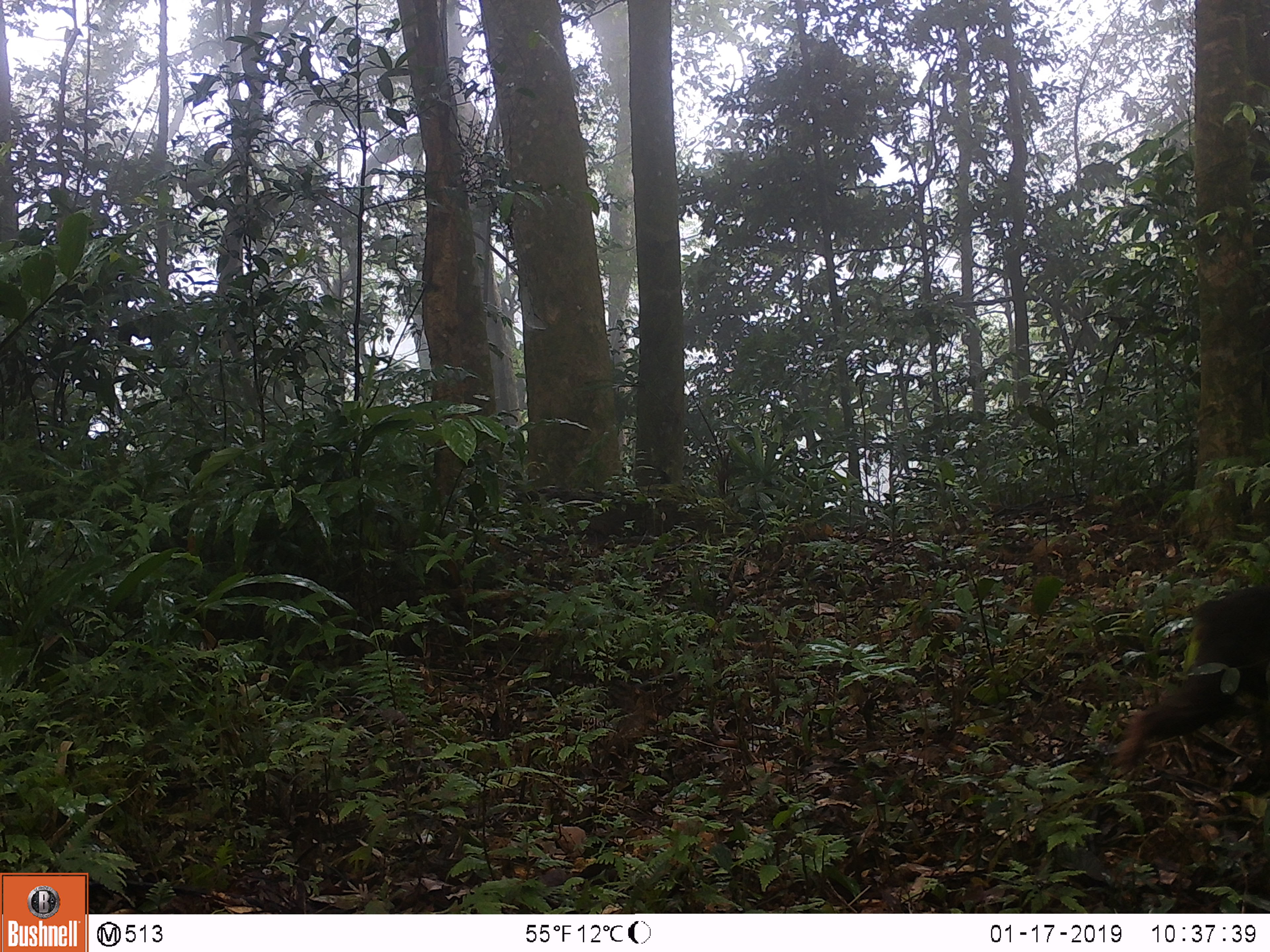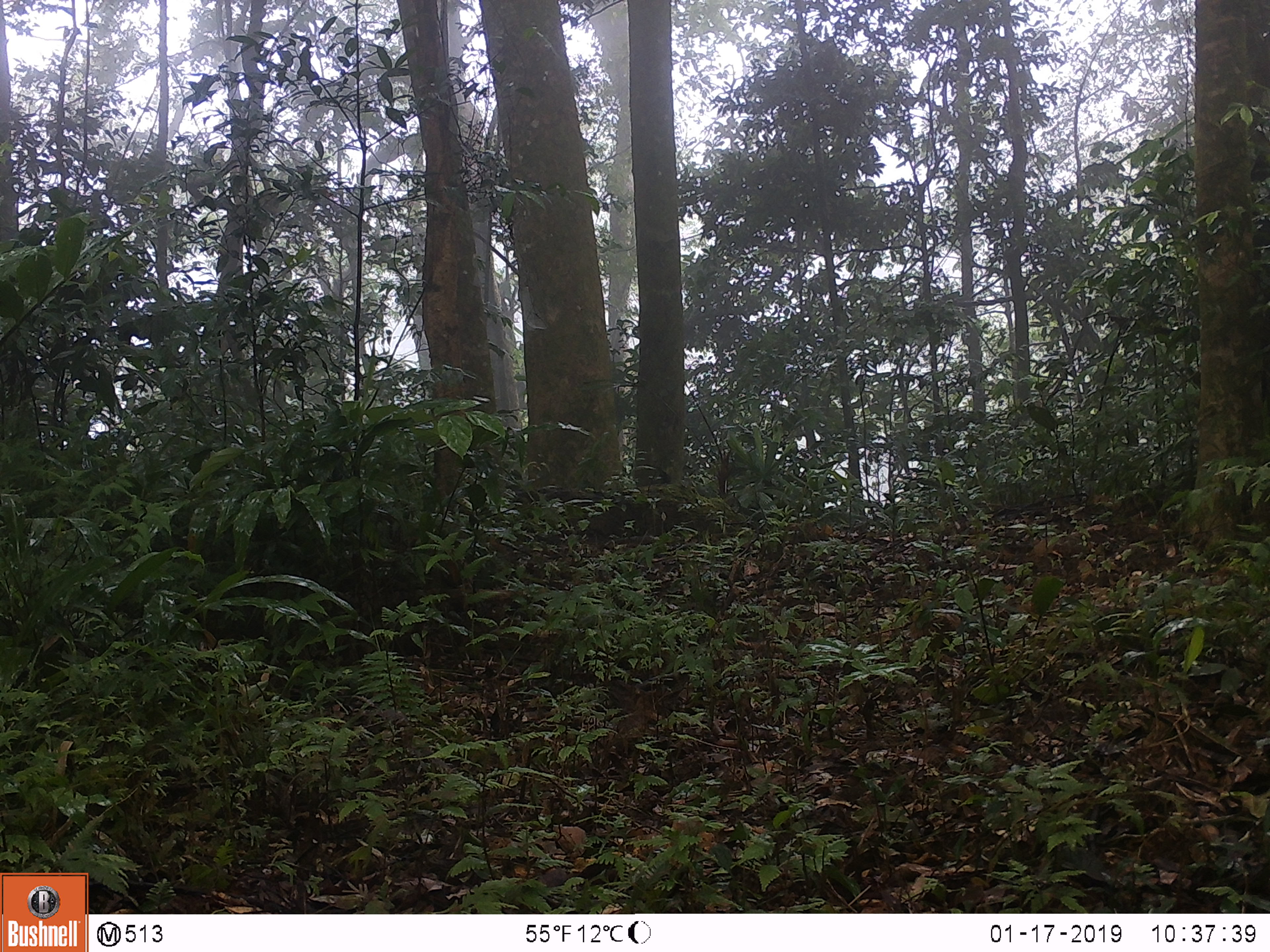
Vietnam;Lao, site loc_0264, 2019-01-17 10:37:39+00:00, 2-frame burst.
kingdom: Animalia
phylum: Chordata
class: Mammalia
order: Primates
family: Cercopithecidae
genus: Macaca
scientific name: Macaca arctoides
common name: stump-tailed macaque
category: stump tailed macaque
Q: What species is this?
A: Stump tailed macaque (stump-tailed macaque) (Macaca arctoides).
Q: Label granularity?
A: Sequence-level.